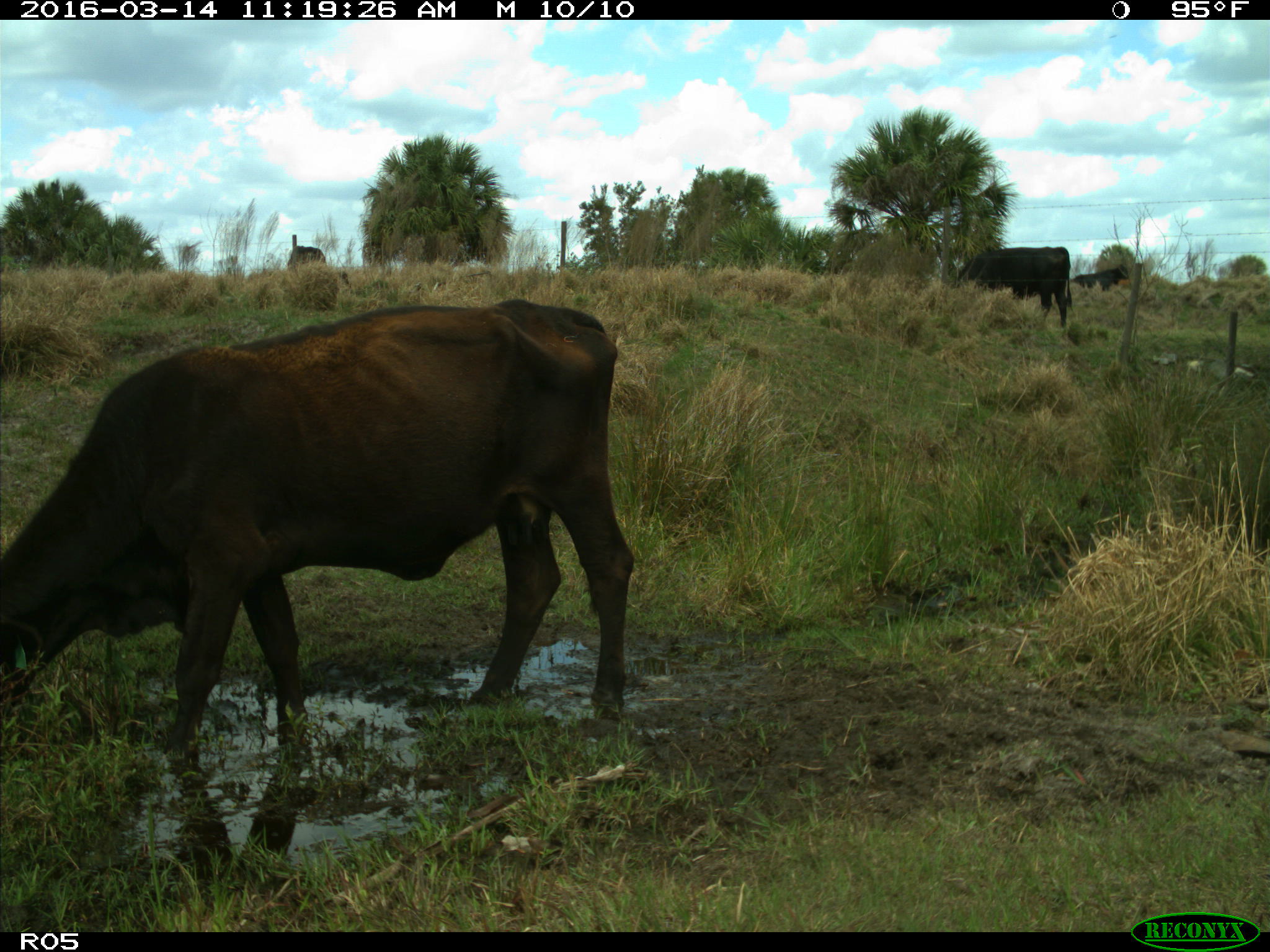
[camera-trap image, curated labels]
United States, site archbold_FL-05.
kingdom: Animalia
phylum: Chordata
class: Mammalia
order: Artiodactyla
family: Bovidae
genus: Bos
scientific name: Bos taurus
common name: domestic cow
Bos taurus (domestic cow).